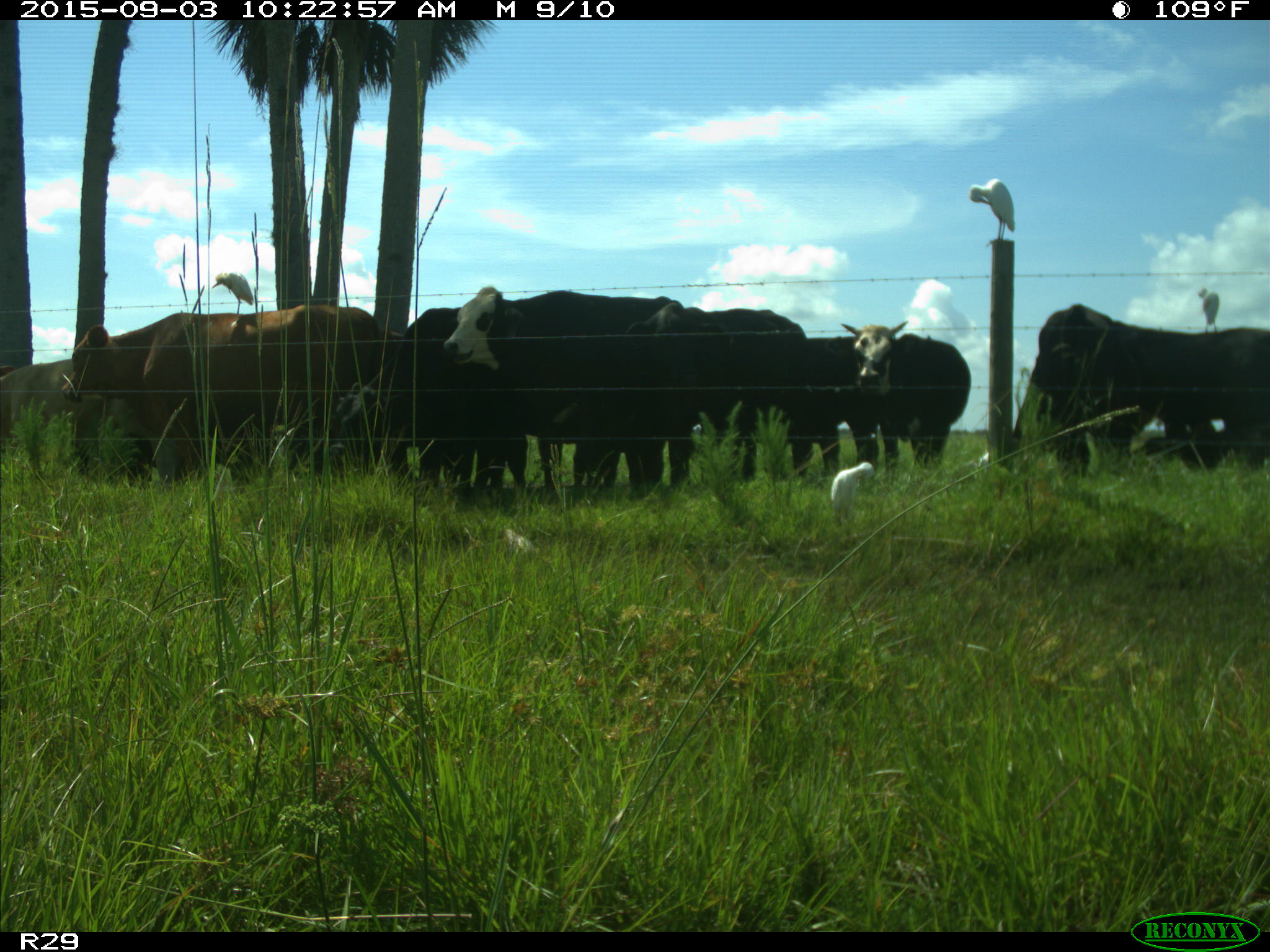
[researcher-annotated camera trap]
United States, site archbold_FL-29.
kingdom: Animalia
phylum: Chordata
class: Mammalia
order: Artiodactyla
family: Bovidae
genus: Bos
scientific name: Bos taurus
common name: domestic cow